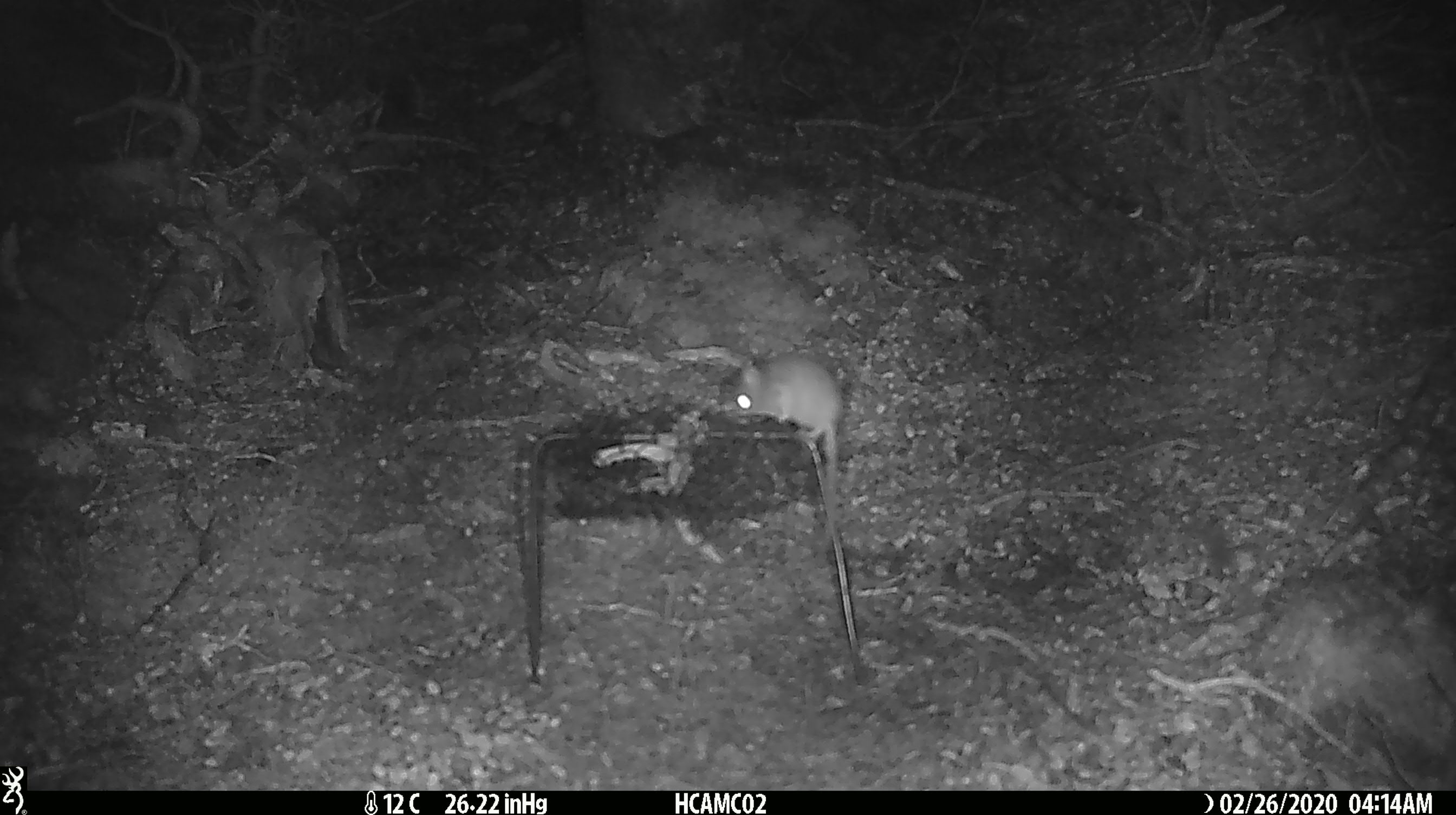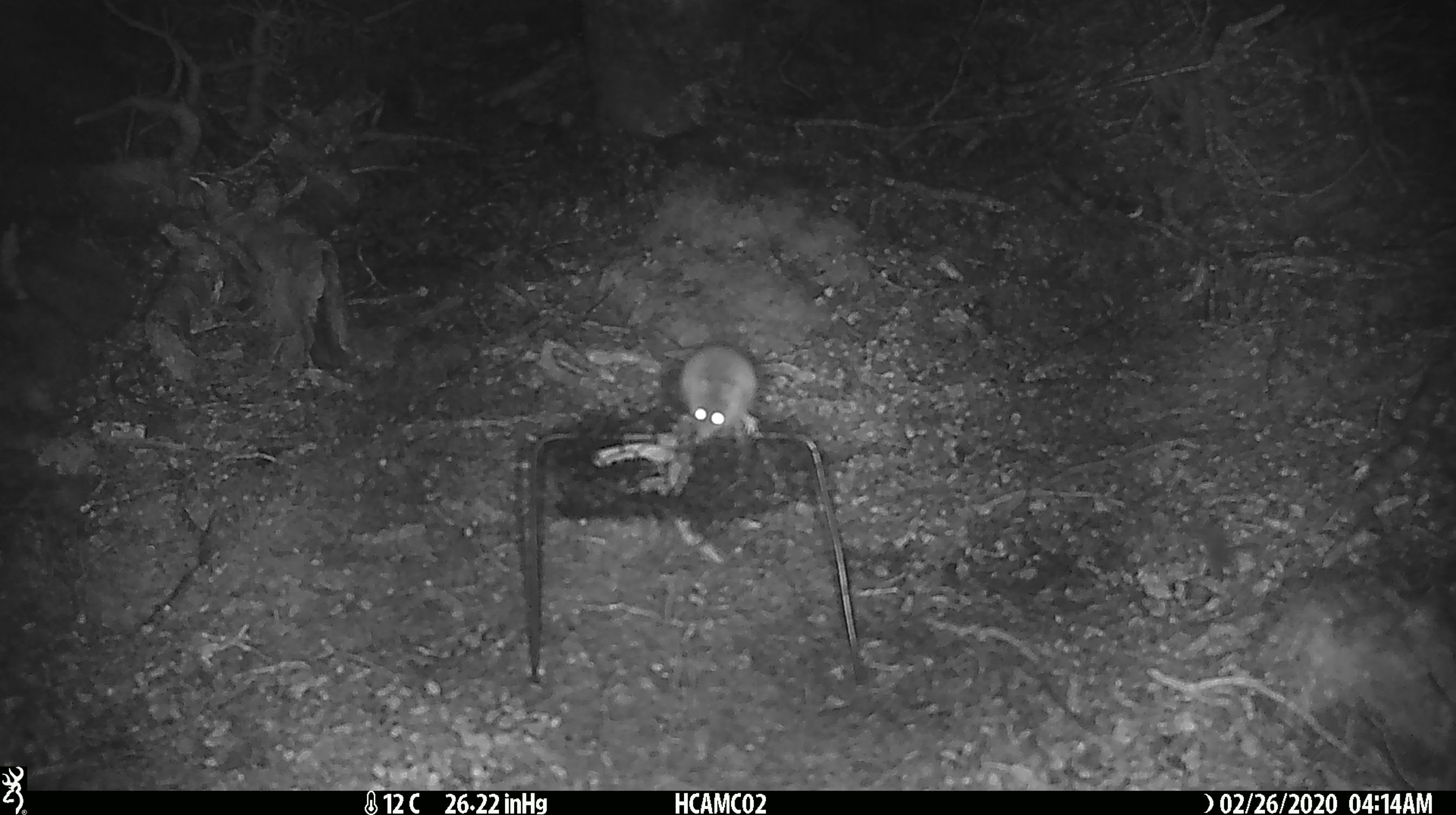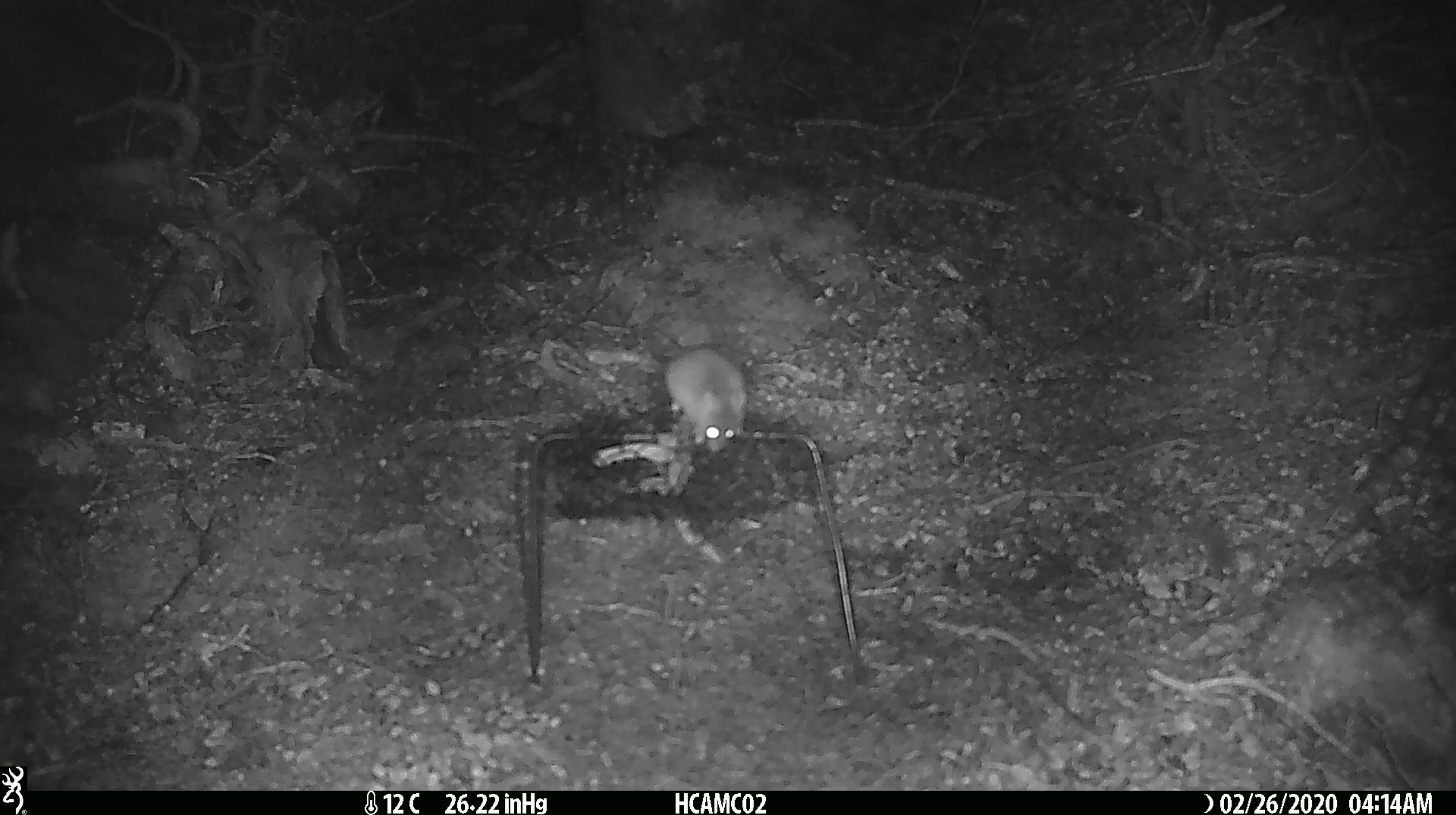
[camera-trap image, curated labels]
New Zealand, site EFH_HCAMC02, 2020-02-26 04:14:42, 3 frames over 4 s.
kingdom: Animalia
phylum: Chordata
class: Mammalia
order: Rodentia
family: Muridae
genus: Mus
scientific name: Mus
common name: mouse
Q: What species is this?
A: Mouse (Mus).